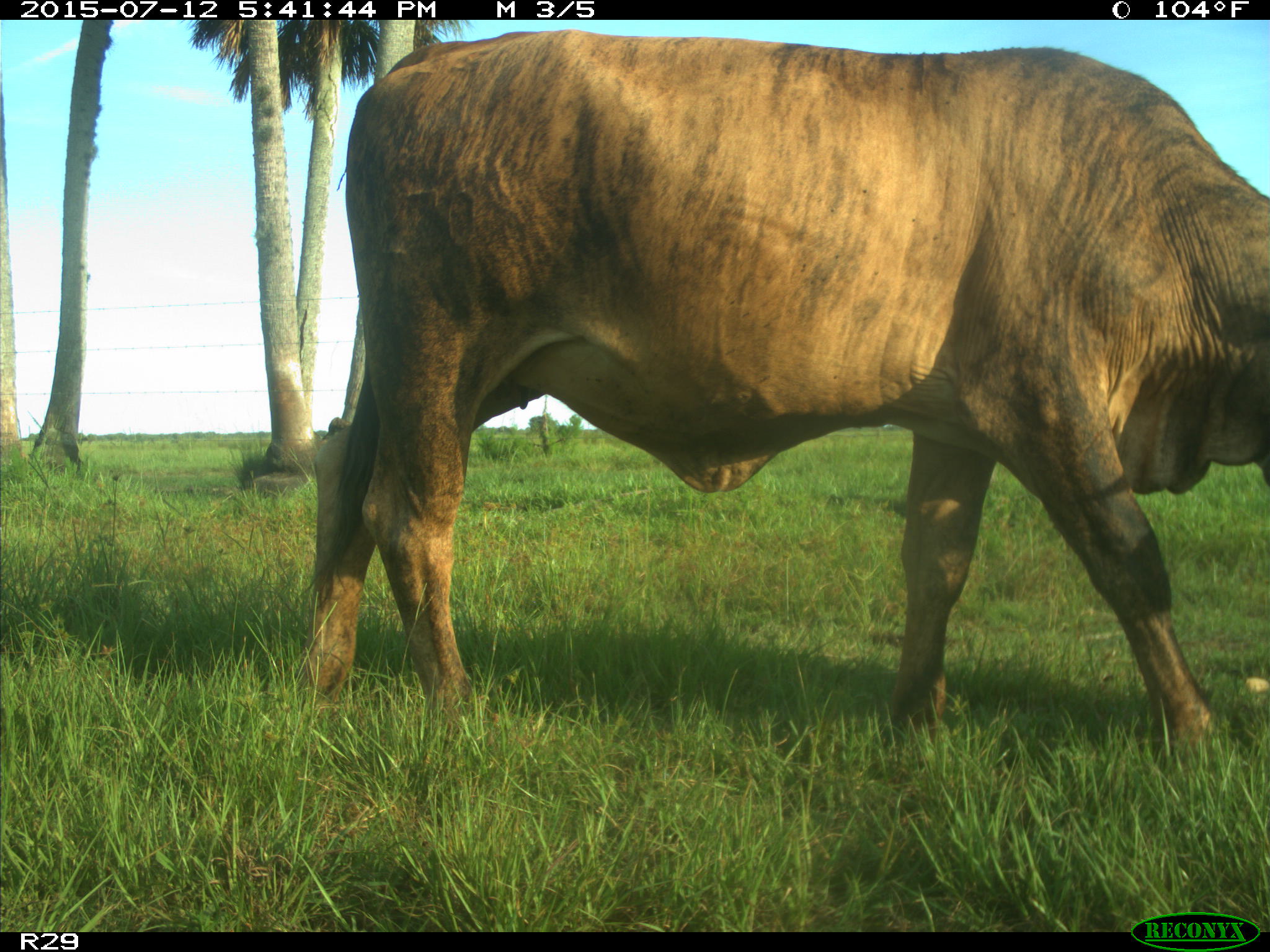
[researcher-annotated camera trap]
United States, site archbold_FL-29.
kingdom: Animalia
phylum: Chordata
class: Mammalia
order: Artiodactyla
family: Bovidae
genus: Bos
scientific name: Bos taurus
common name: domestic cow